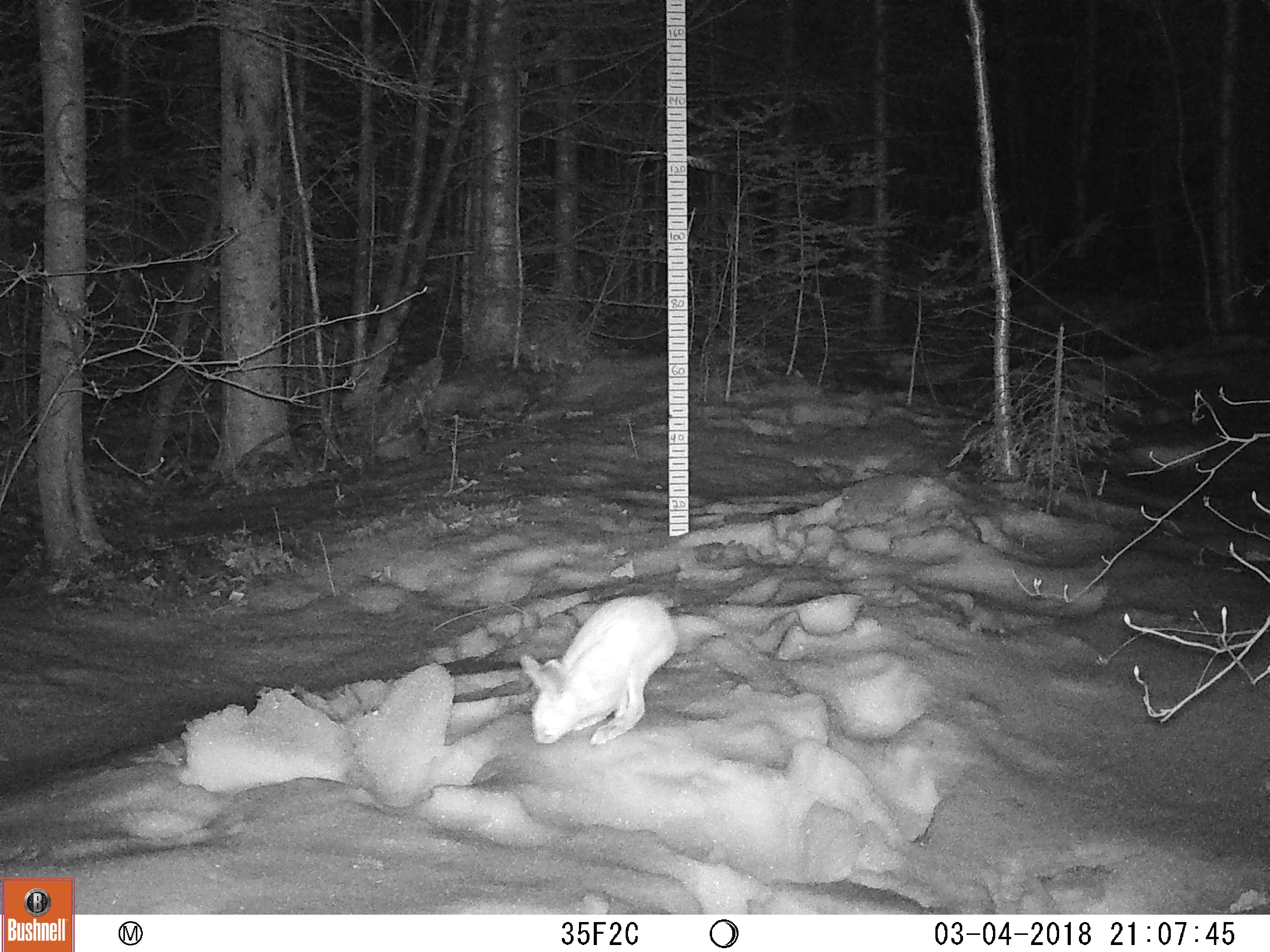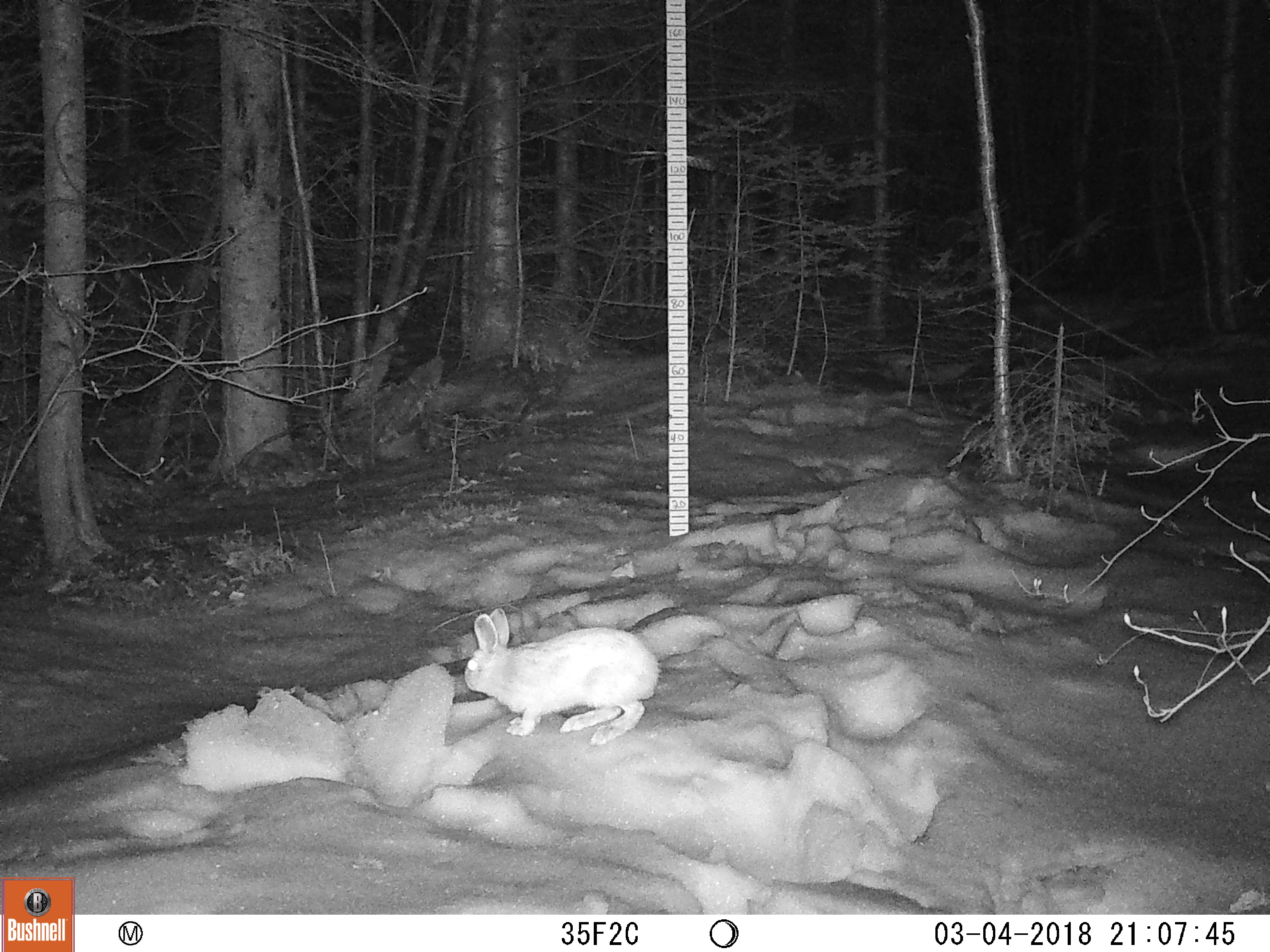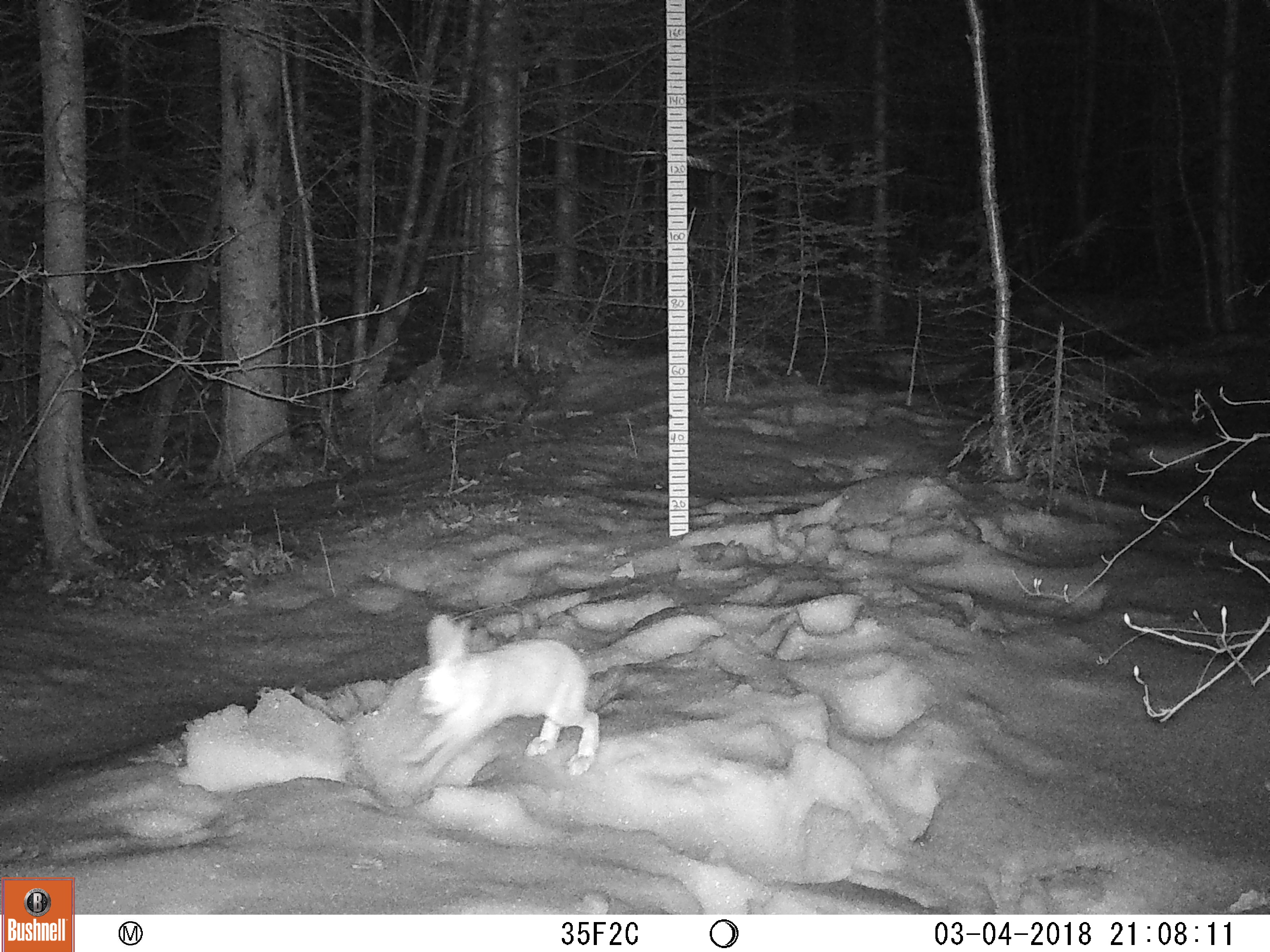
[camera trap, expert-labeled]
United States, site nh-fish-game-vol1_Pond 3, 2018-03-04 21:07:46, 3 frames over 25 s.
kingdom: Animalia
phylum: Chordata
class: Mammalia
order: Lagomorpha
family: Leporidae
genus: Lepus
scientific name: Lepus americanus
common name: snowshoe hare